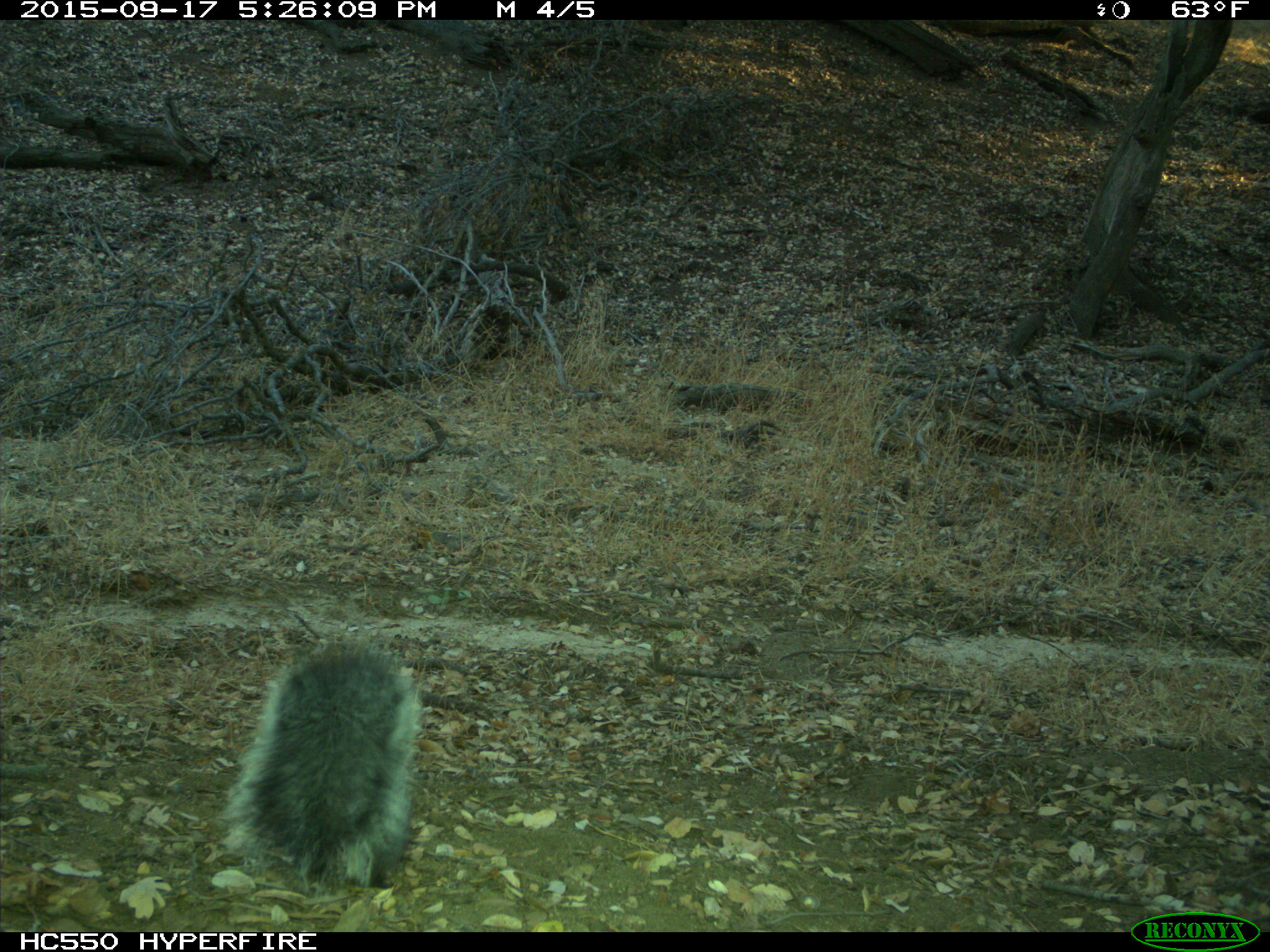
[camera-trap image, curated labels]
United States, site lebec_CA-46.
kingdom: Animalia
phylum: Chordata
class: Mammalia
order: Rodentia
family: Sciuridae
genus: Sciurus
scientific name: Sciurus carolinensis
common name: eastern gray squirrel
Sciurus carolinensis (eastern gray squirrel).